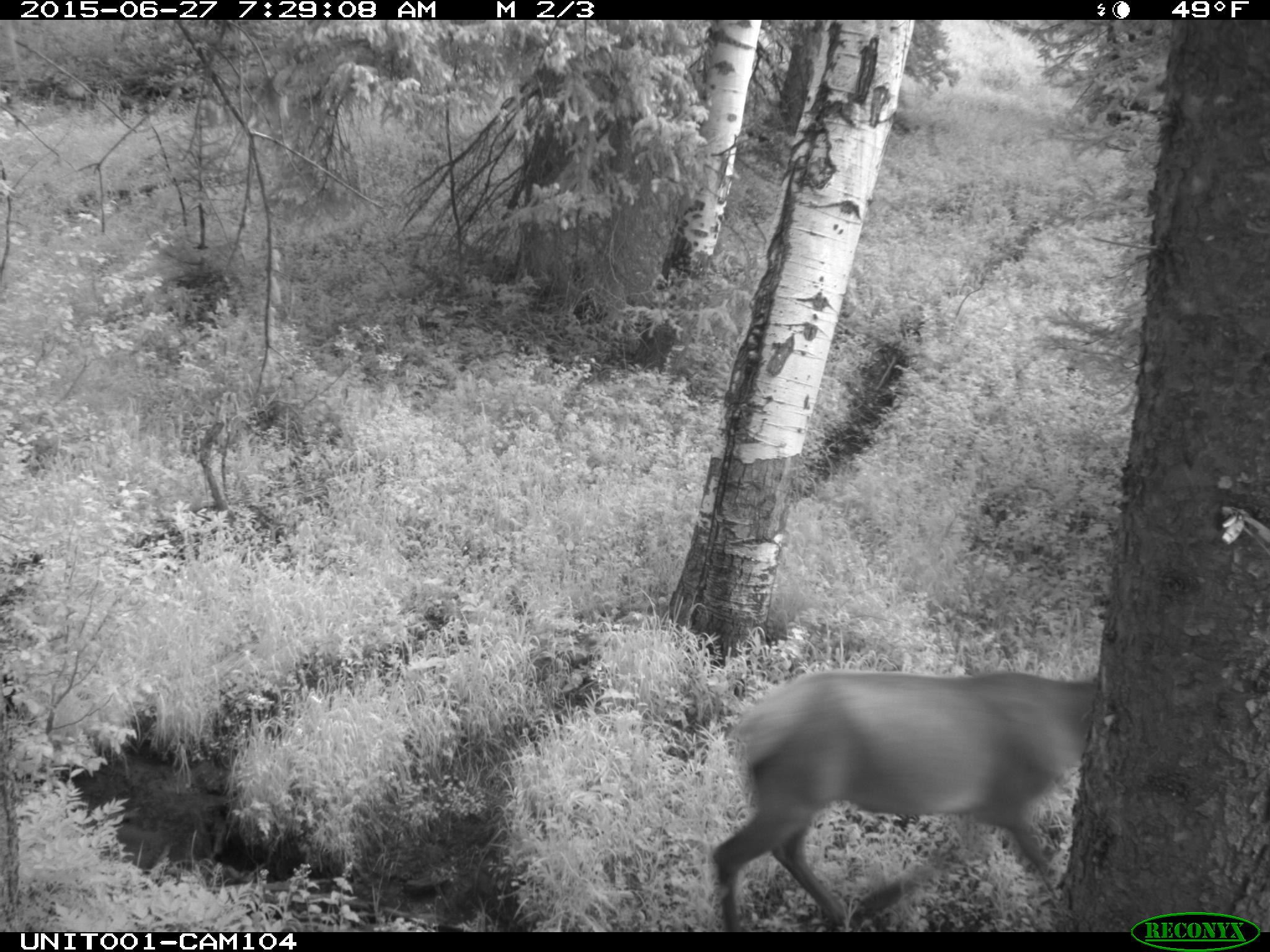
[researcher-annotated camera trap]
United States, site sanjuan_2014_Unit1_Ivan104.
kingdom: Animalia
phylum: Chordata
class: Mammalia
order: Artiodactyla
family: Cervidae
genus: Cervus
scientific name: Cervus elaphus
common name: red deer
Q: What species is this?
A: Cervus elaphus (red deer).